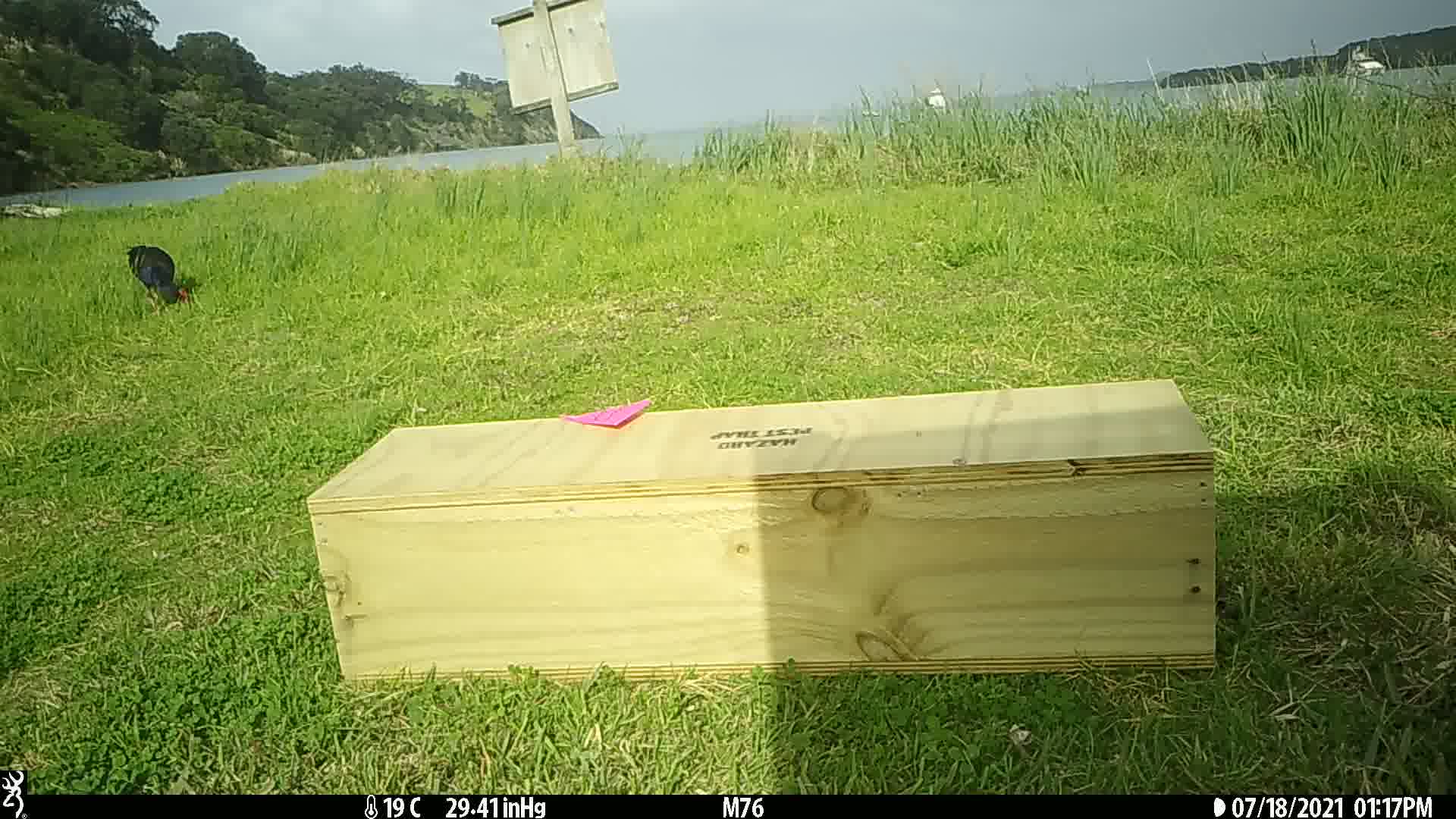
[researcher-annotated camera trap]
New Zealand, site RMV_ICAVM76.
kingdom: Animalia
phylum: Chordata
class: Aves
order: Gruiformes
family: Rallidae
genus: Porphyrio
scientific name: Porphyrio melanotus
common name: australasian swamphen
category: pukeko